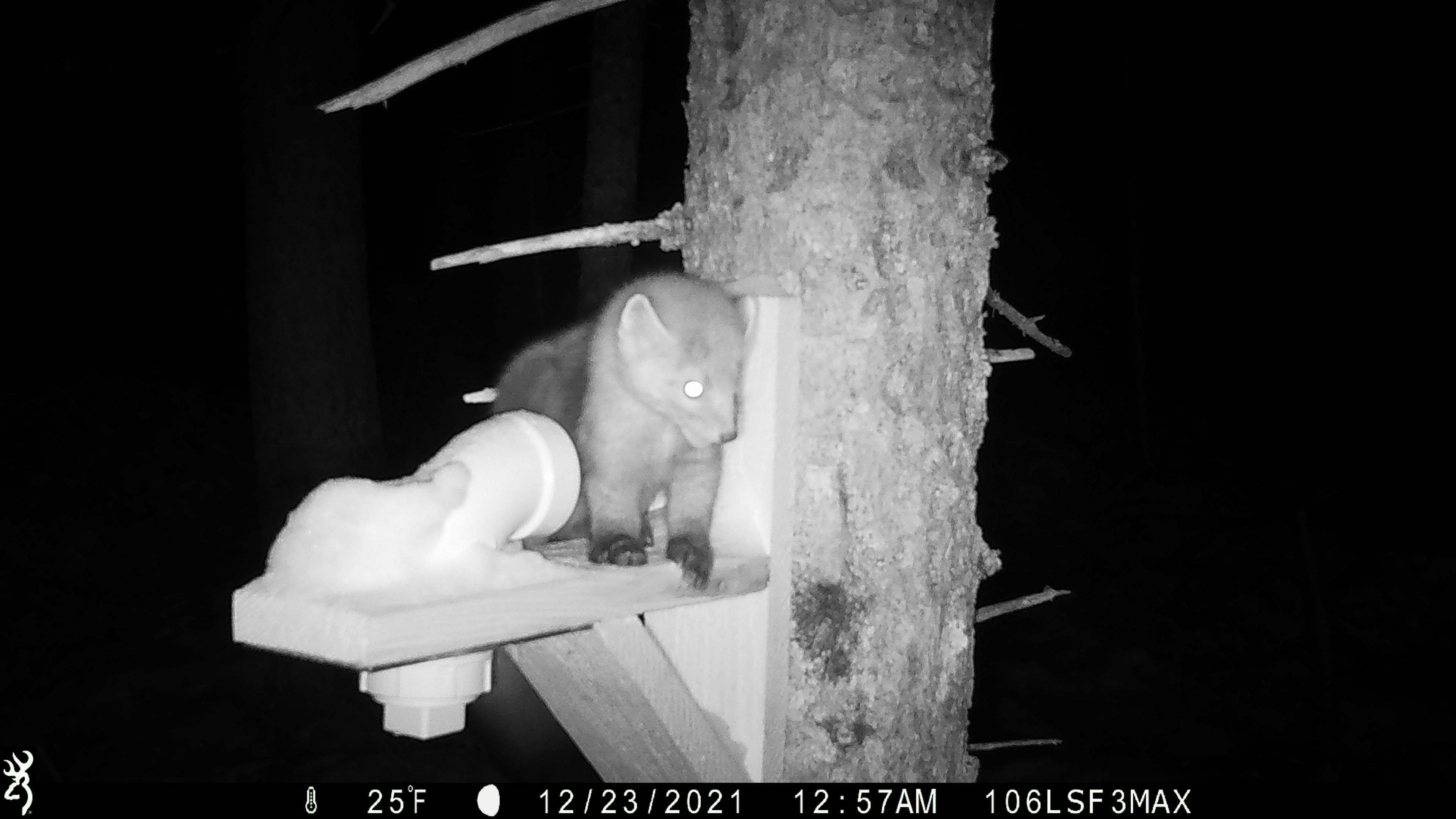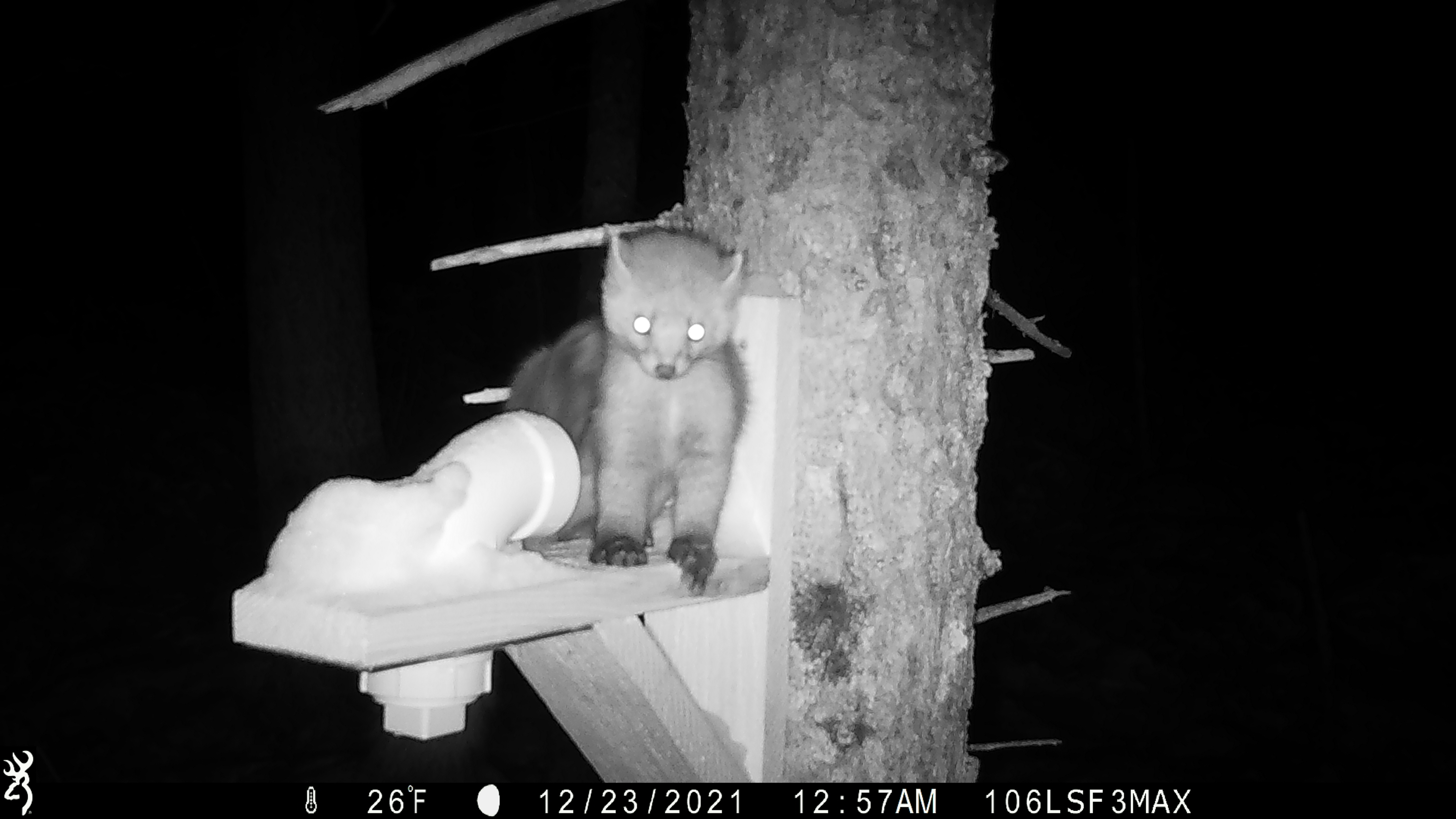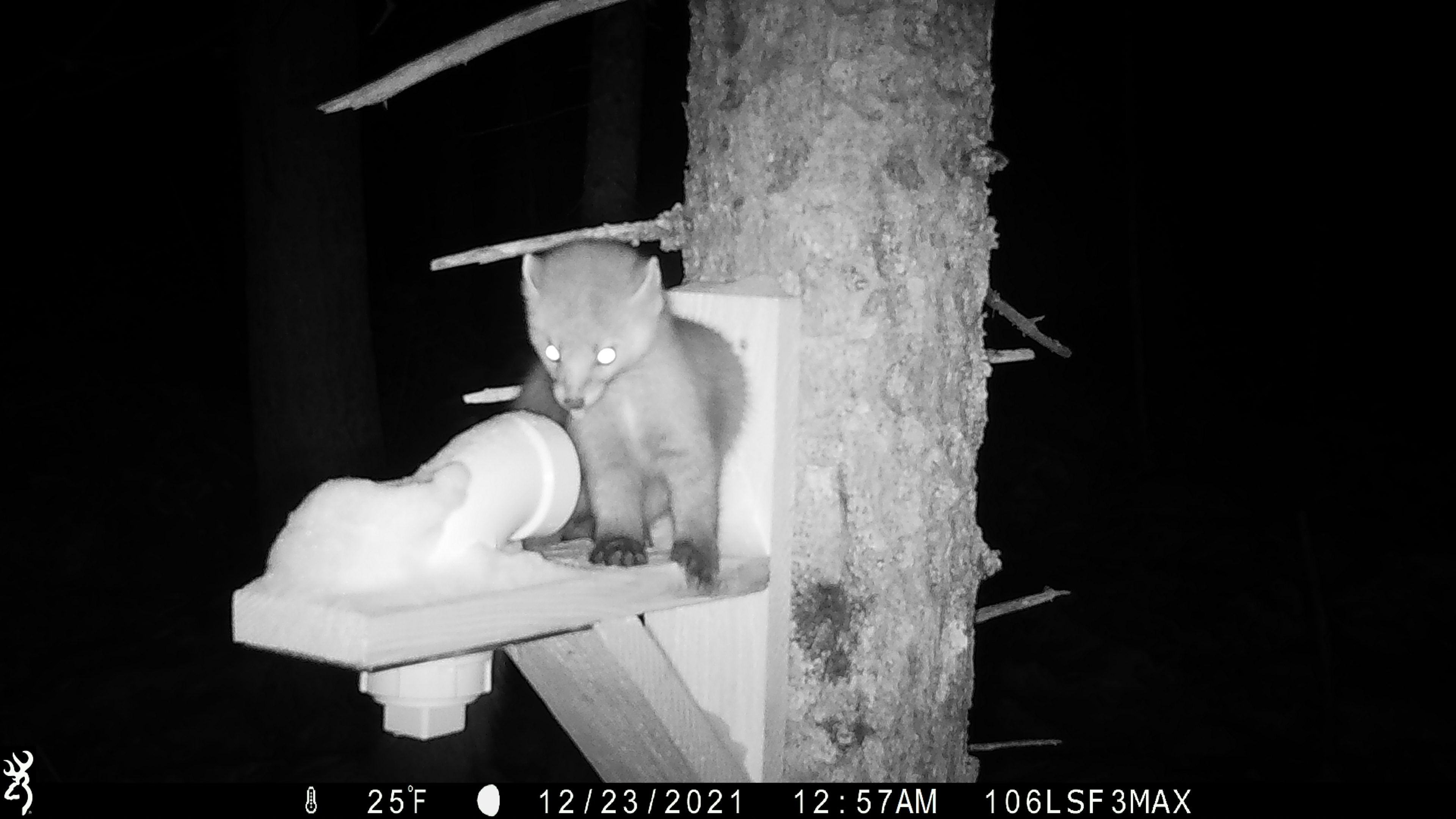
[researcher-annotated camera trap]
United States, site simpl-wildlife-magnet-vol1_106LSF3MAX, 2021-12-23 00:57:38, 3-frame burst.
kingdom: Animalia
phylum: Chordata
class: Mammalia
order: Carnivora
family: Mustelidae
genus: Martes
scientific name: Martes americana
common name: american marten